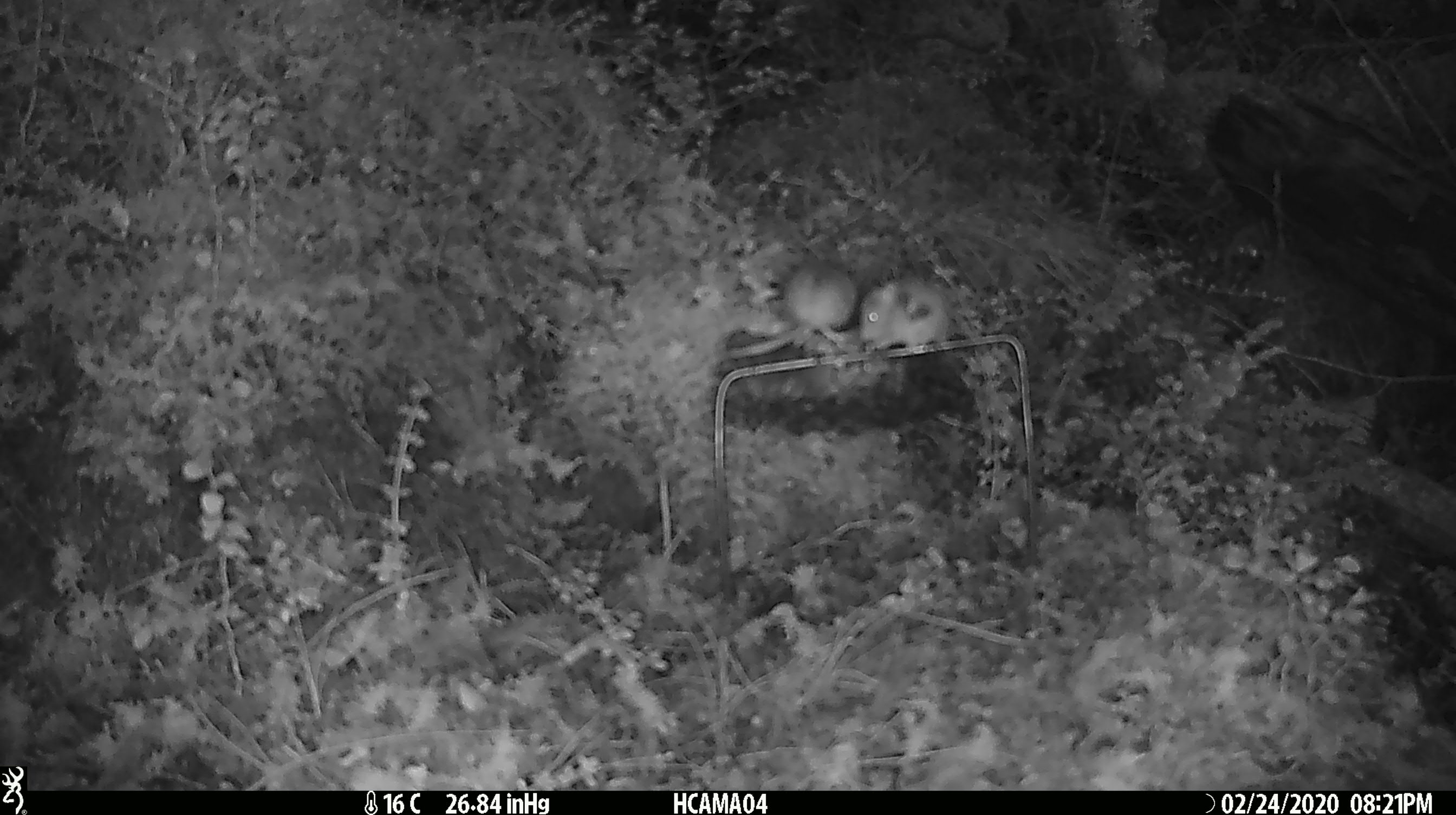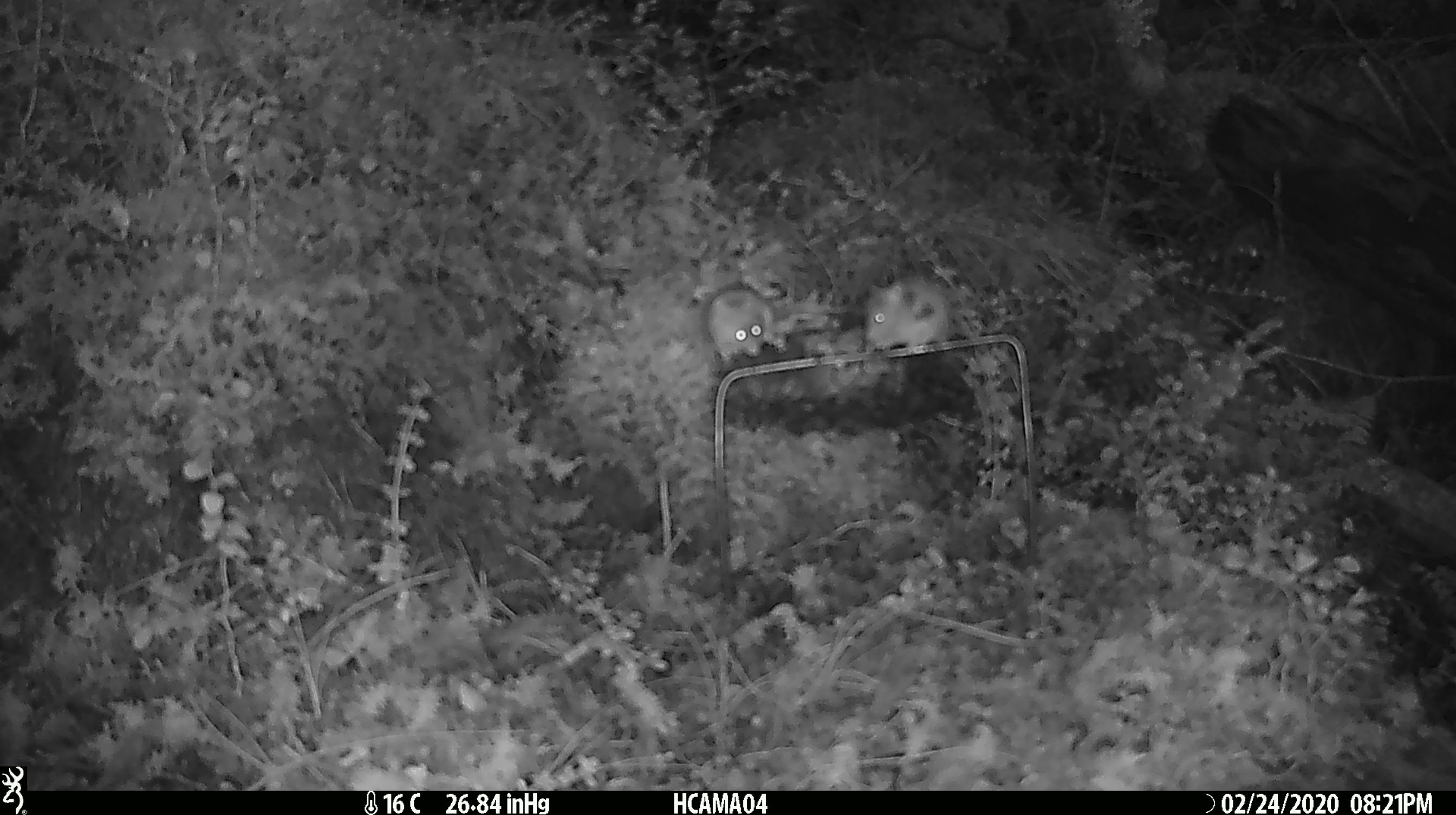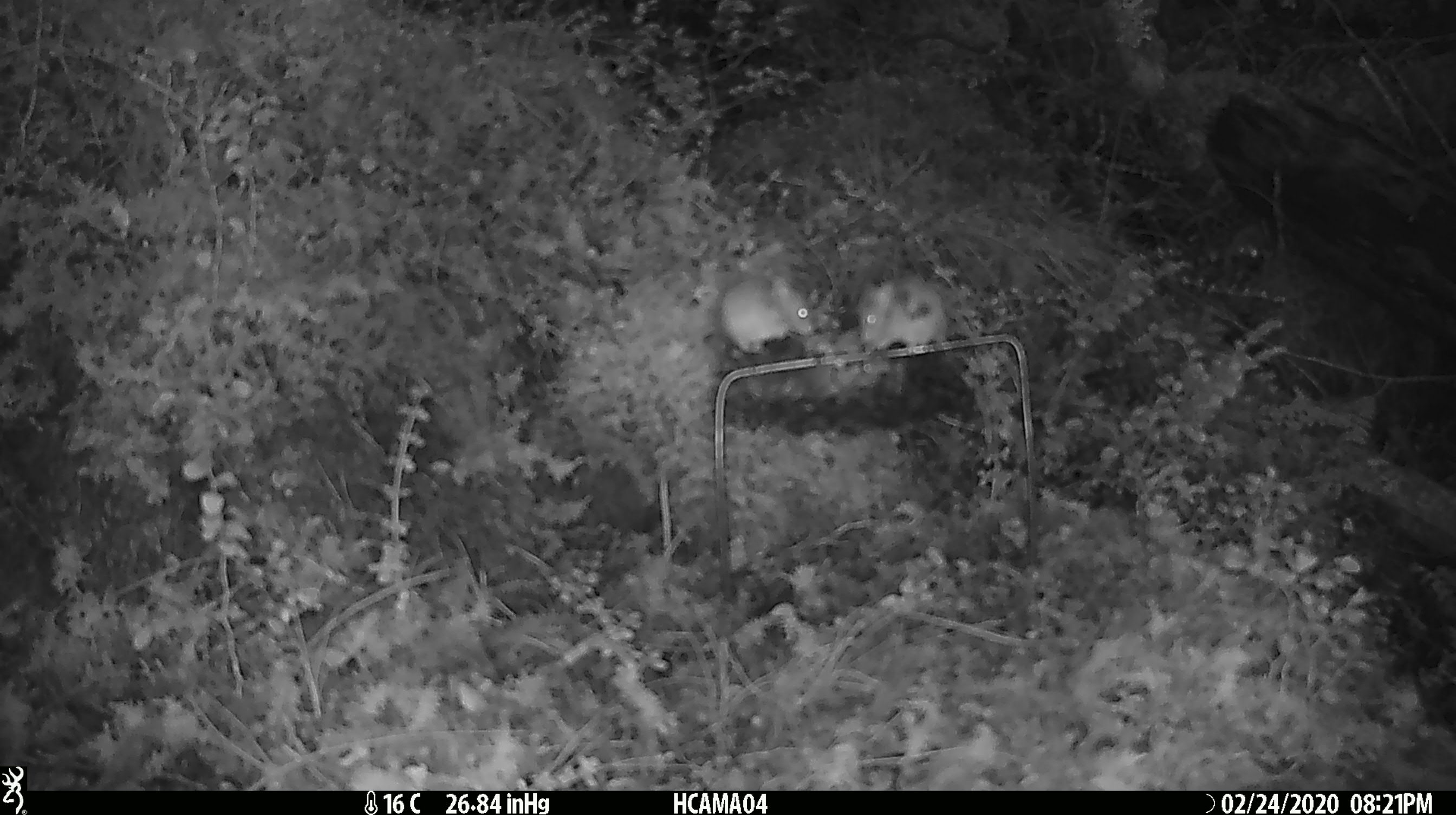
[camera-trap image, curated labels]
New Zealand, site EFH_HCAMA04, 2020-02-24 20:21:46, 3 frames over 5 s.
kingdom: Animalia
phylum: Chordata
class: Mammalia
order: Rodentia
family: Muridae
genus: Mus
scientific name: Mus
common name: mouse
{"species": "mouse (Mus)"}